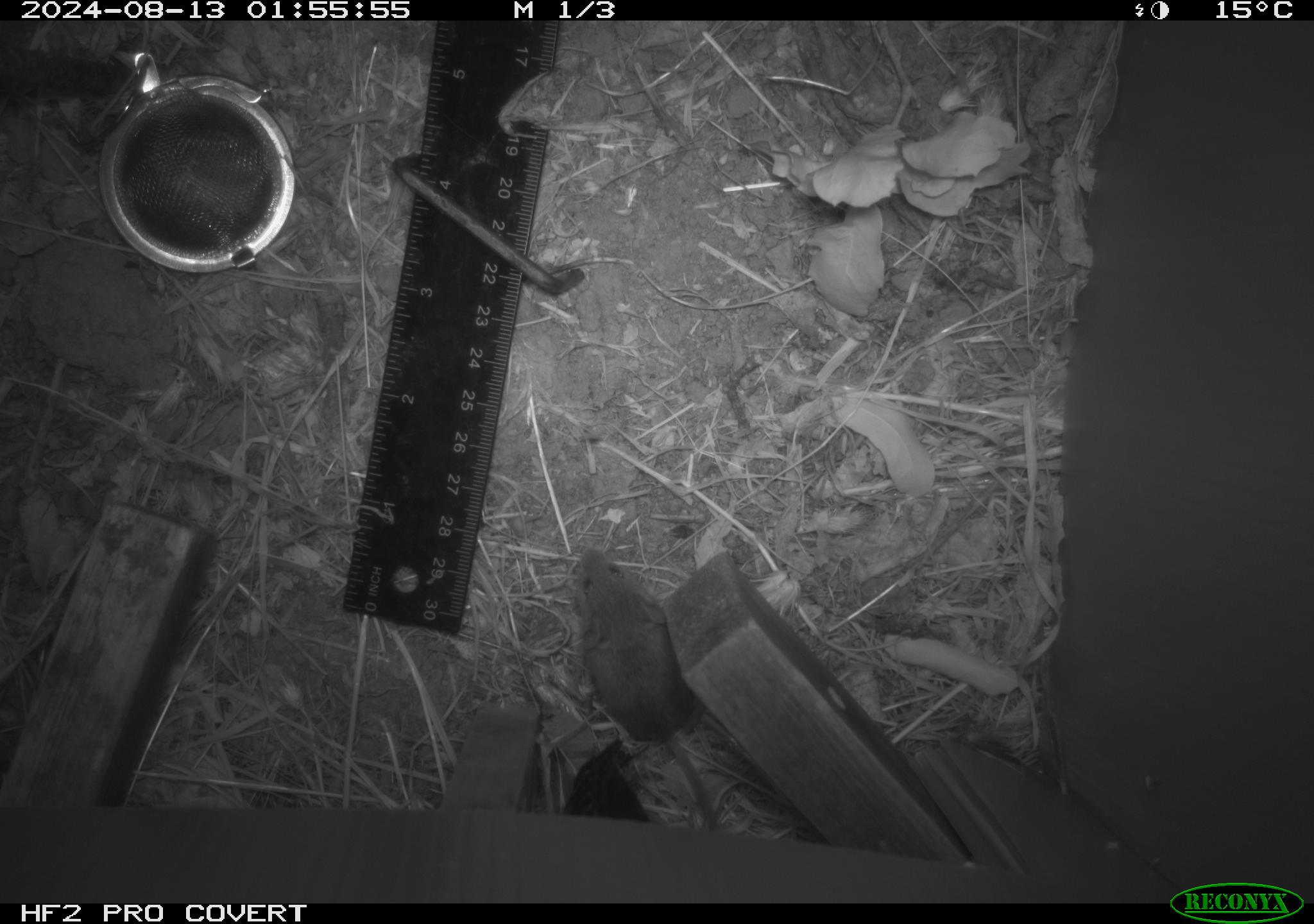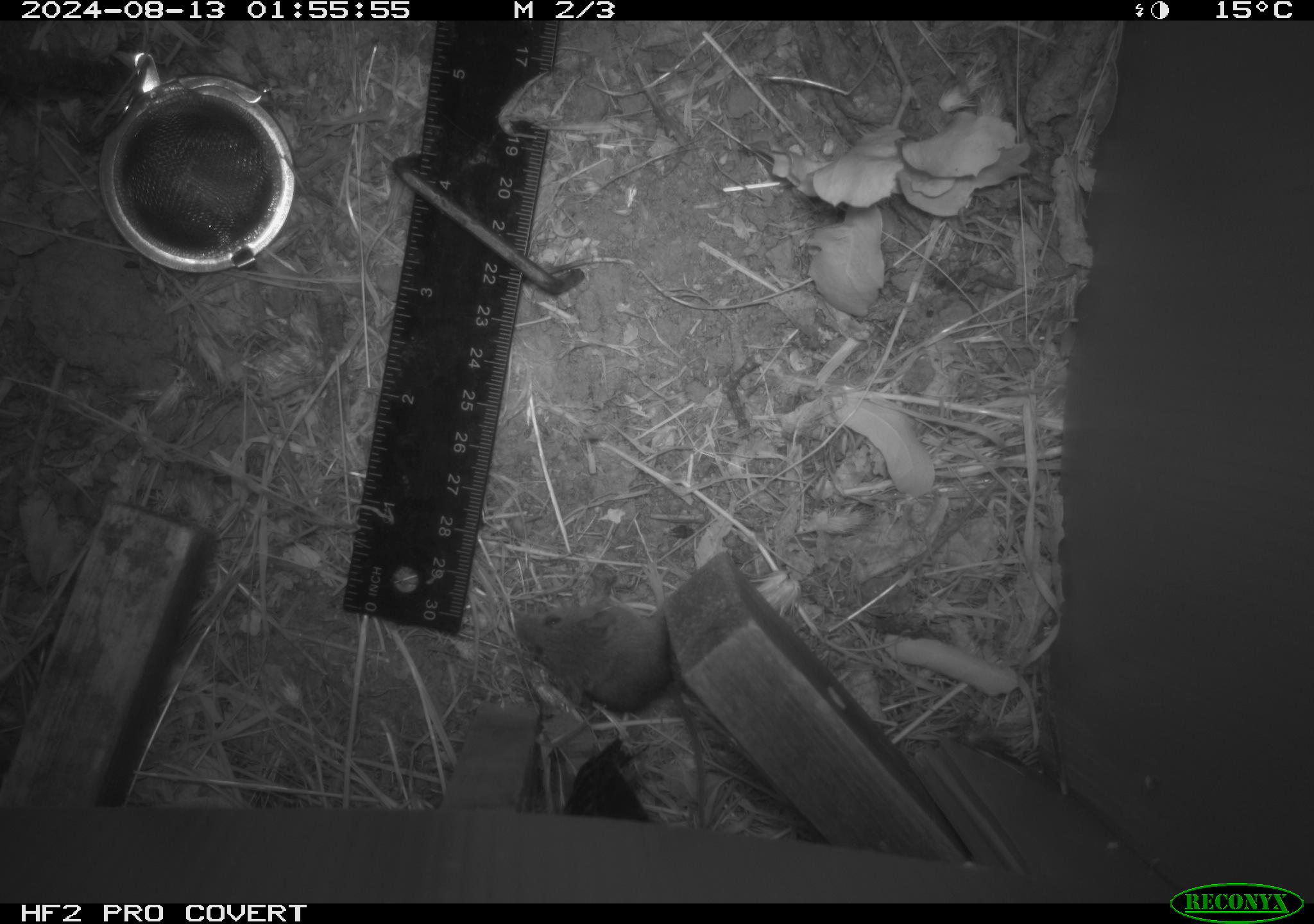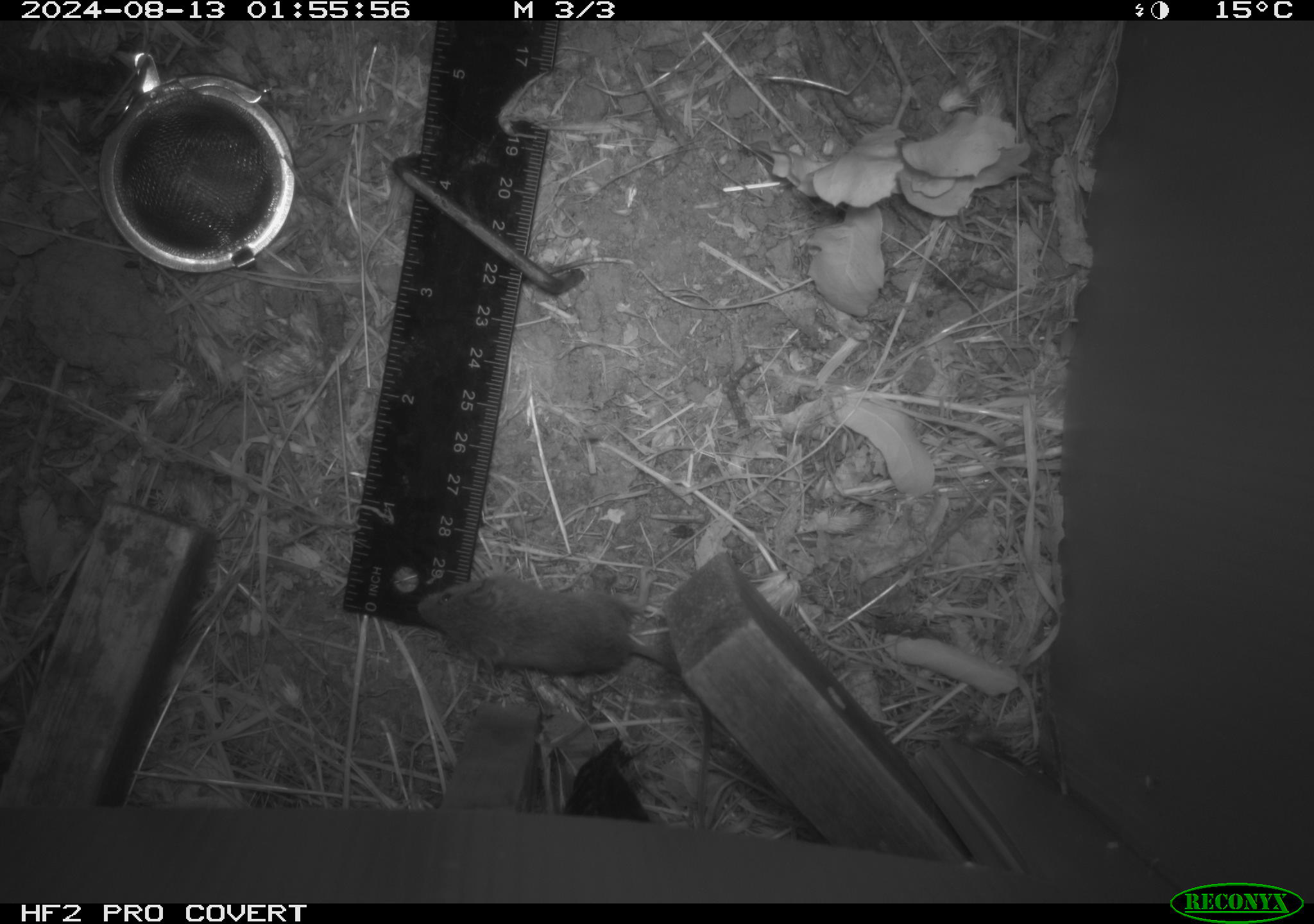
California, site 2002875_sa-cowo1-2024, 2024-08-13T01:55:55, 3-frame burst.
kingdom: Animalia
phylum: Chordata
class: Mammalia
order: Rodentia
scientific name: Rodentia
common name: mouse species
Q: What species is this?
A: Mouse species (Rodentia).